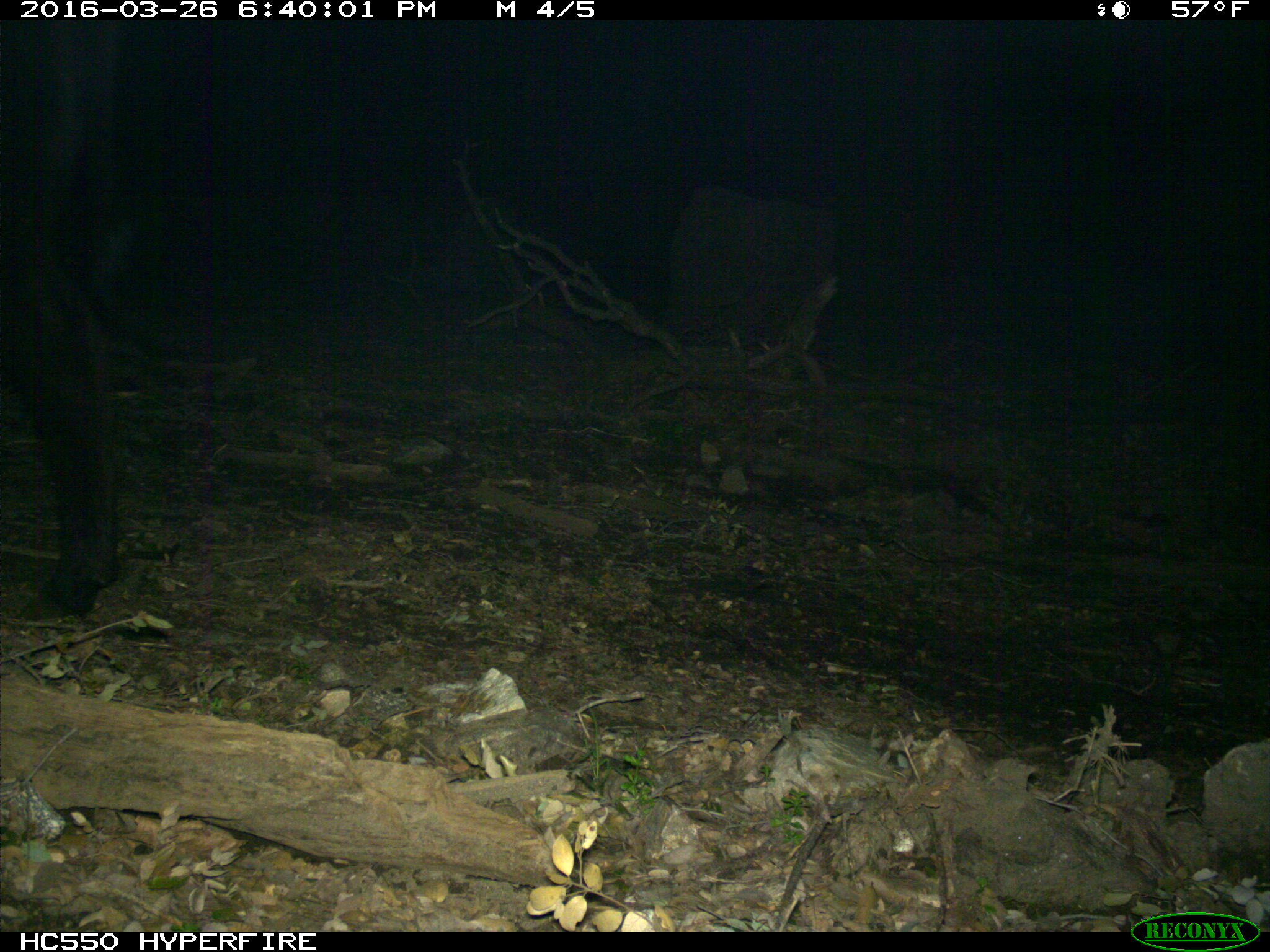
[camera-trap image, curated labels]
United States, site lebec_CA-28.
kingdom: Animalia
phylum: Chordata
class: Mammalia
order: Artiodactyla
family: Bovidae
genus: Bos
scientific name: Bos taurus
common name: domestic cow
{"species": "Bos taurus (domestic cow)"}